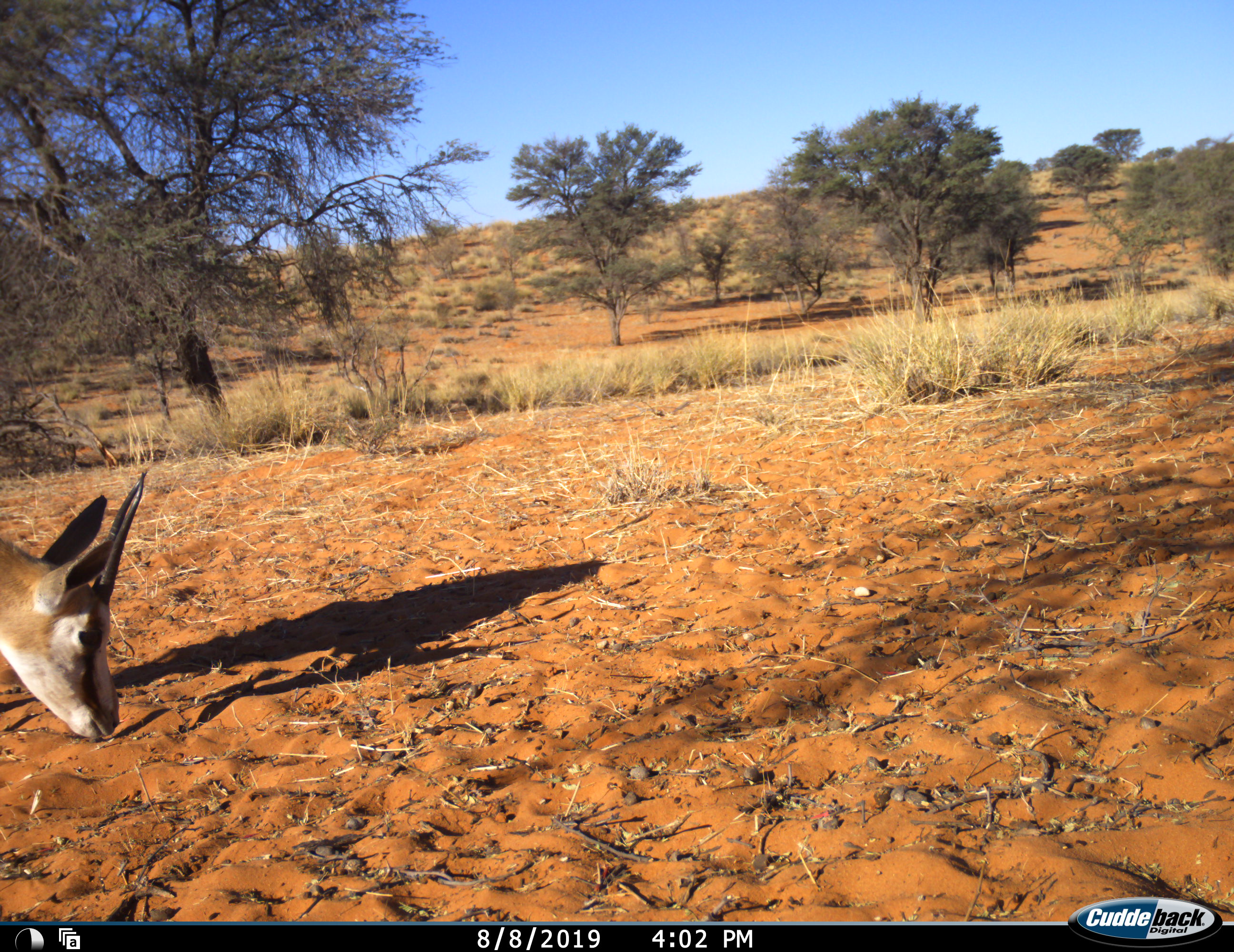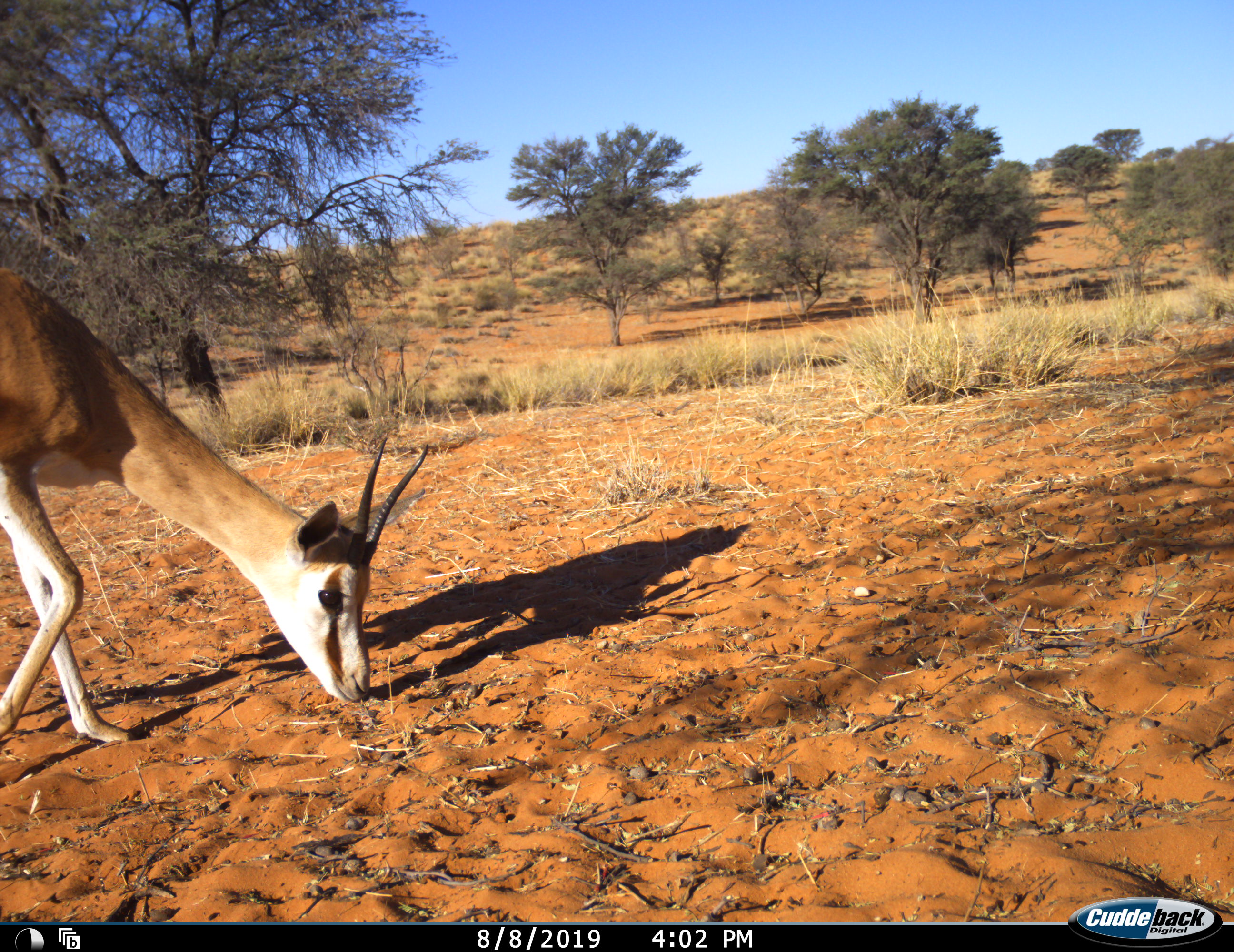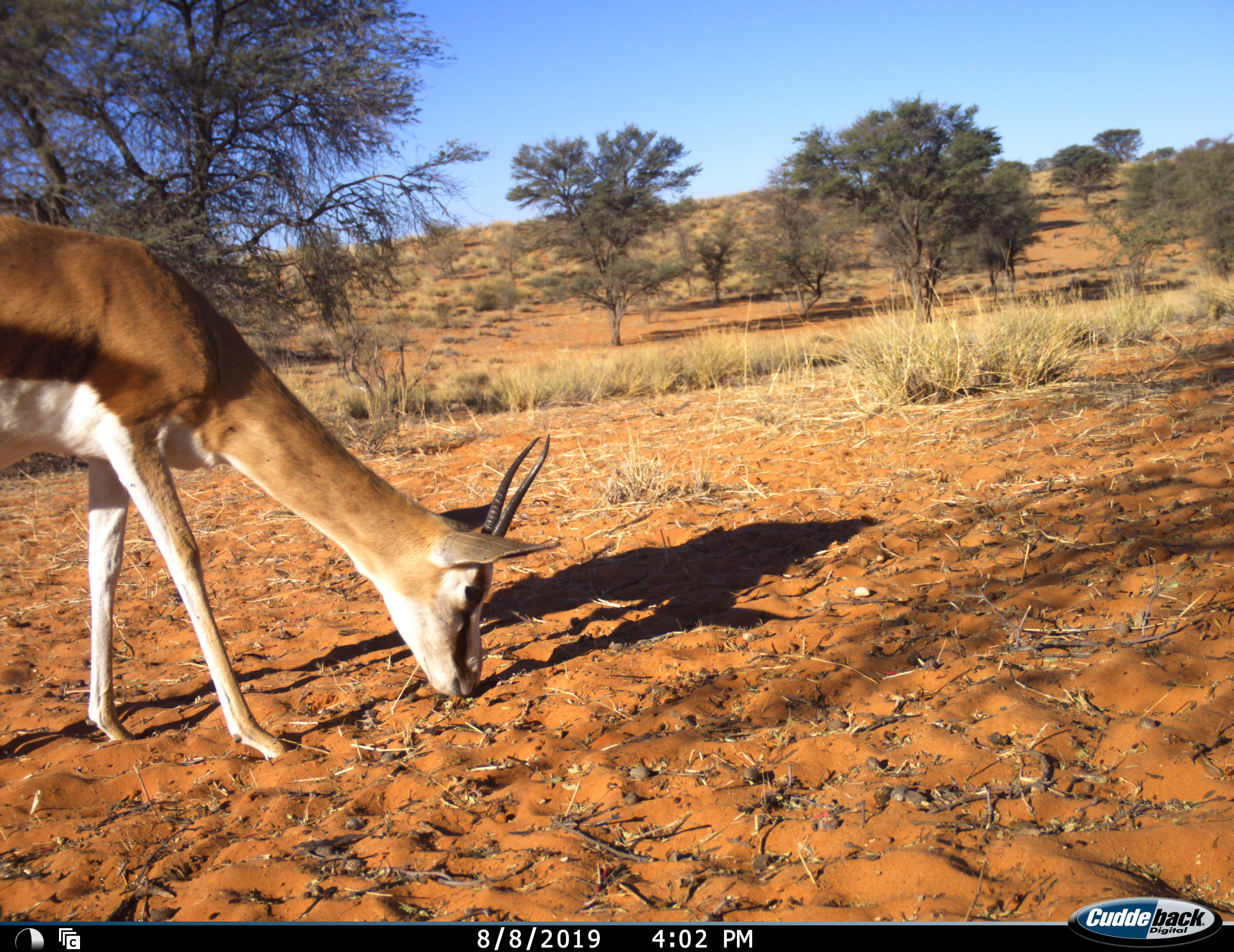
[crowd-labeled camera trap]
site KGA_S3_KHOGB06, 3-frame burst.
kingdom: Animalia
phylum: Chordata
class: Mammalia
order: Artiodactyla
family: Bovidae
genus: Antidorcas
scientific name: Antidorcas marsupialis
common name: springbok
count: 1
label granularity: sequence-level